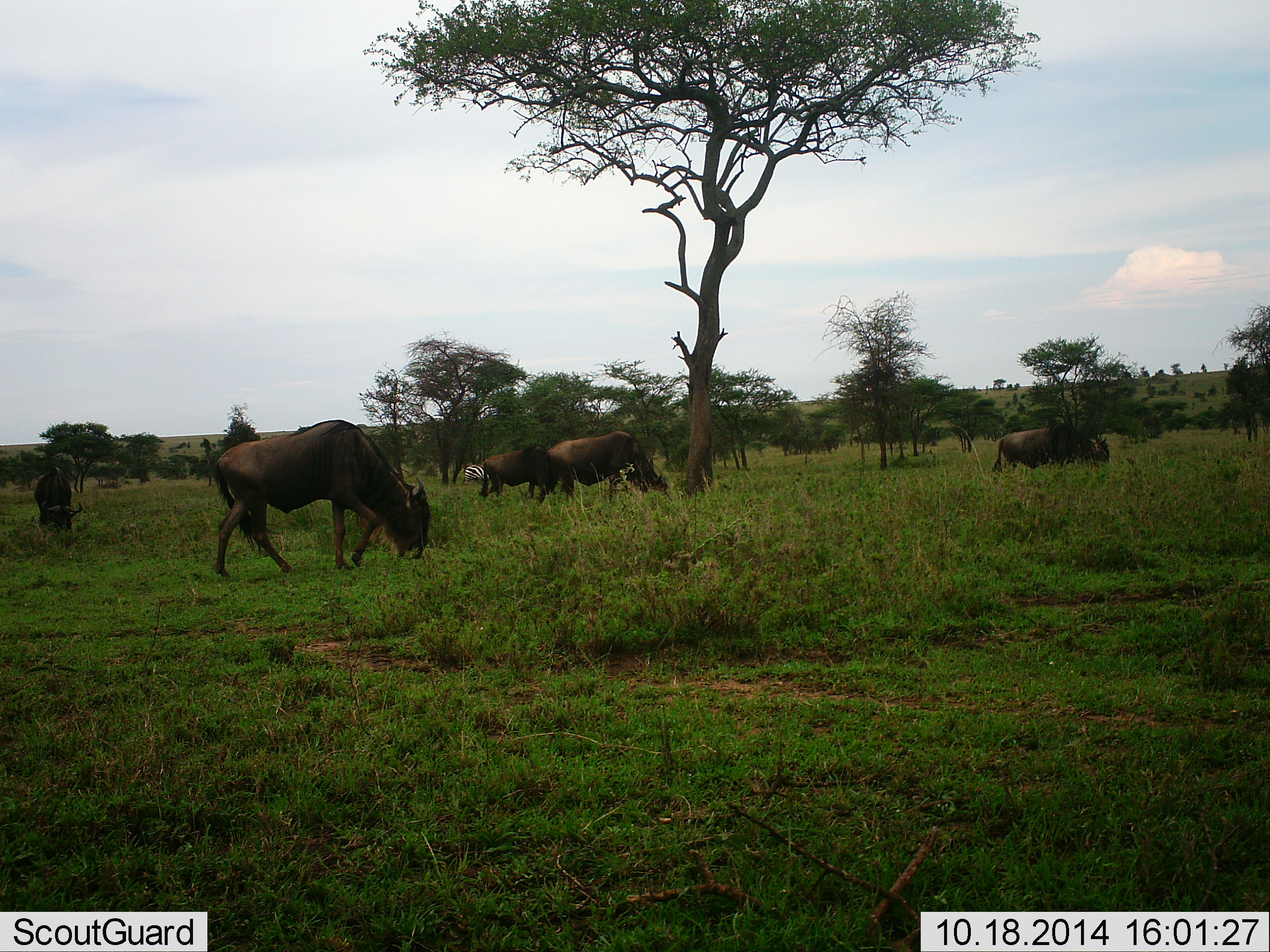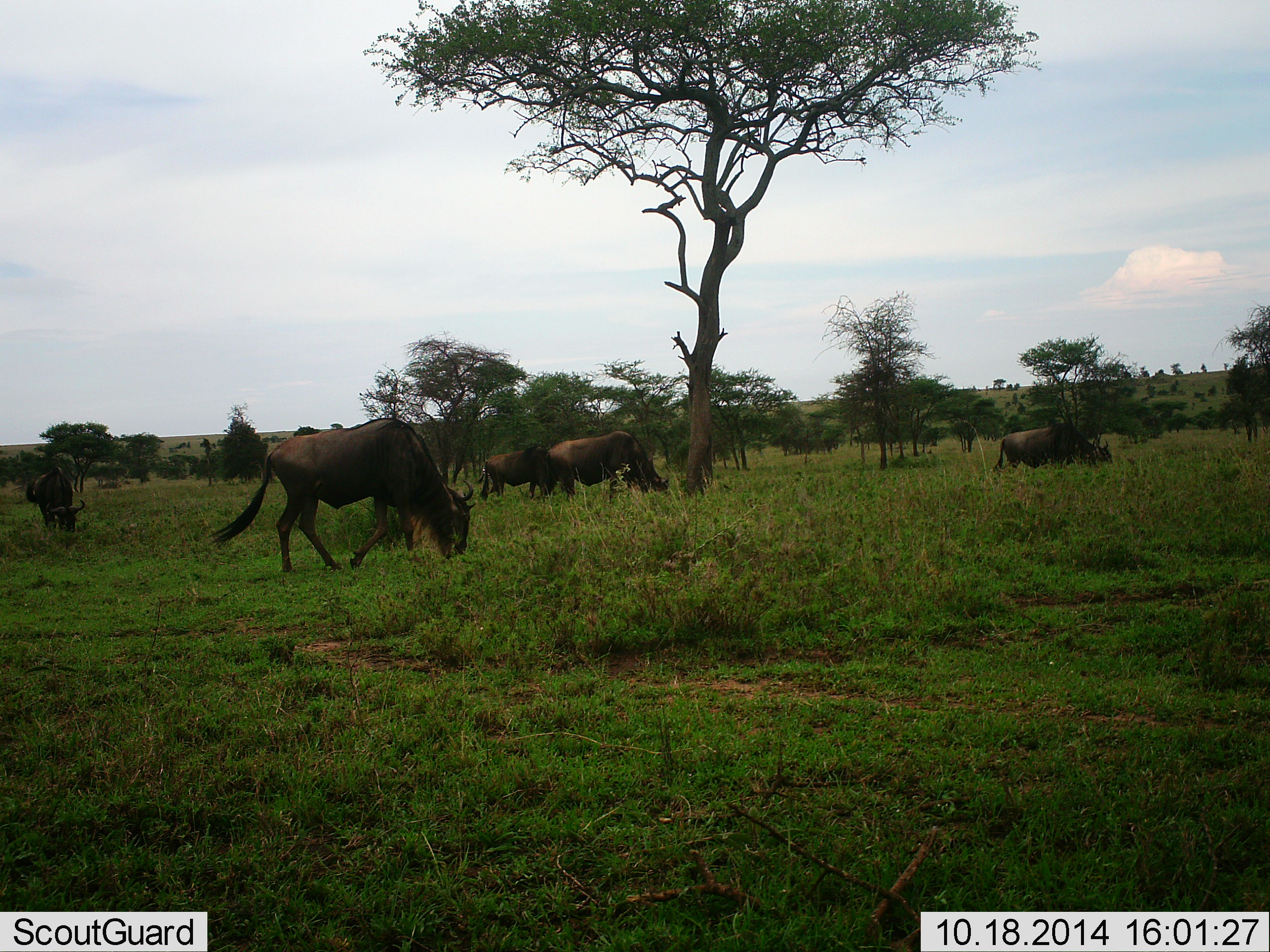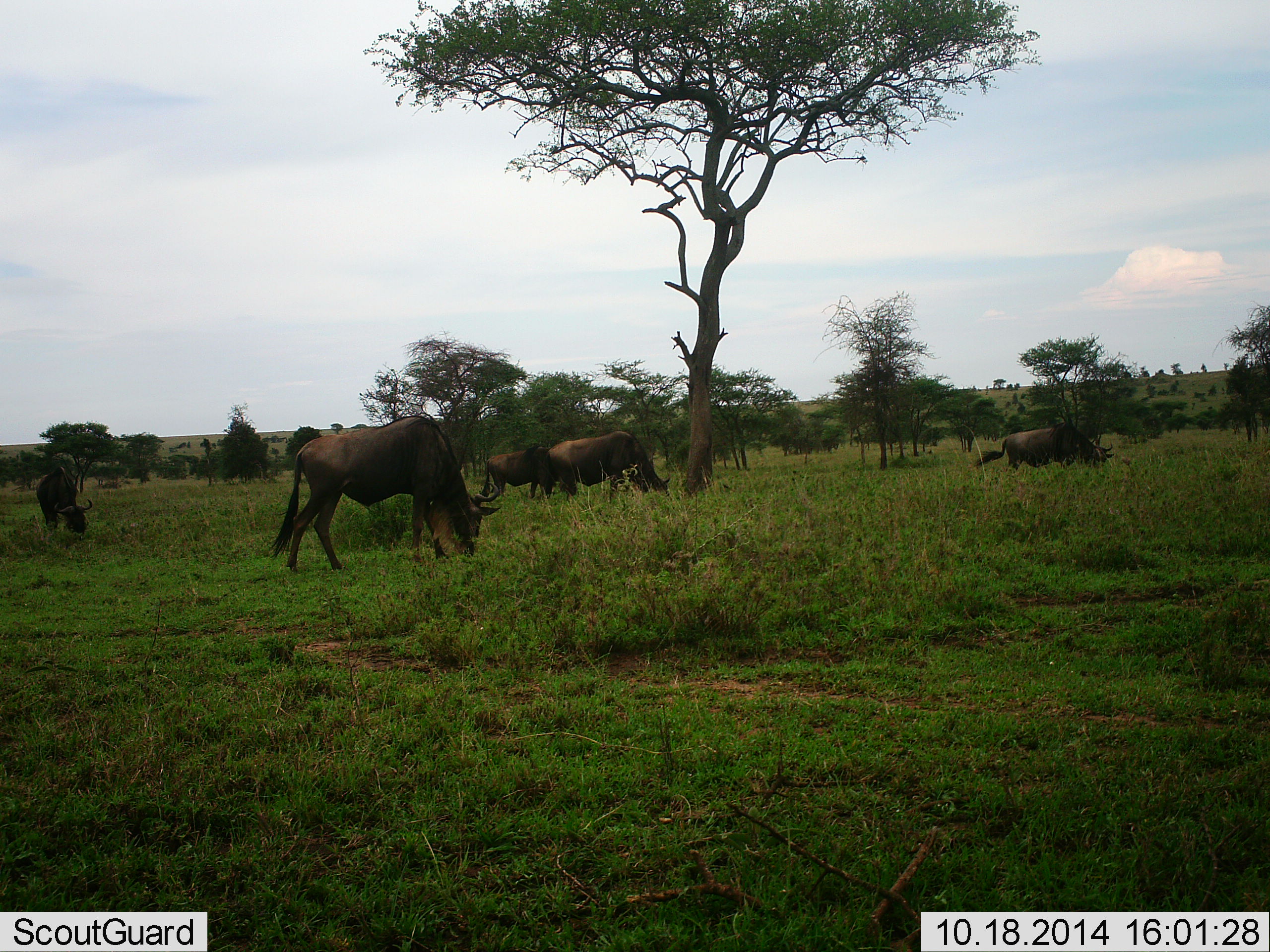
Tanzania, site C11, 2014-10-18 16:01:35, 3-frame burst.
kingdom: Animalia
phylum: Chordata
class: Mammalia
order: Artiodactyla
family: Bovidae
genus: Connochaetes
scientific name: Connochaetes taurinus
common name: blue wildebeest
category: wildebeest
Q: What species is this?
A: Wildebeest (blue wildebeest) (Connochaetes taurinus).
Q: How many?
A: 5.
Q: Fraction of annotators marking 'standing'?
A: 42%.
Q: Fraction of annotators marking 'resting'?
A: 0%.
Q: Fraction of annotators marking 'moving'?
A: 33%.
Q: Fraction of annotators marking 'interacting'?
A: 0%.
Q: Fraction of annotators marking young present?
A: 0%.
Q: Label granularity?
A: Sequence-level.